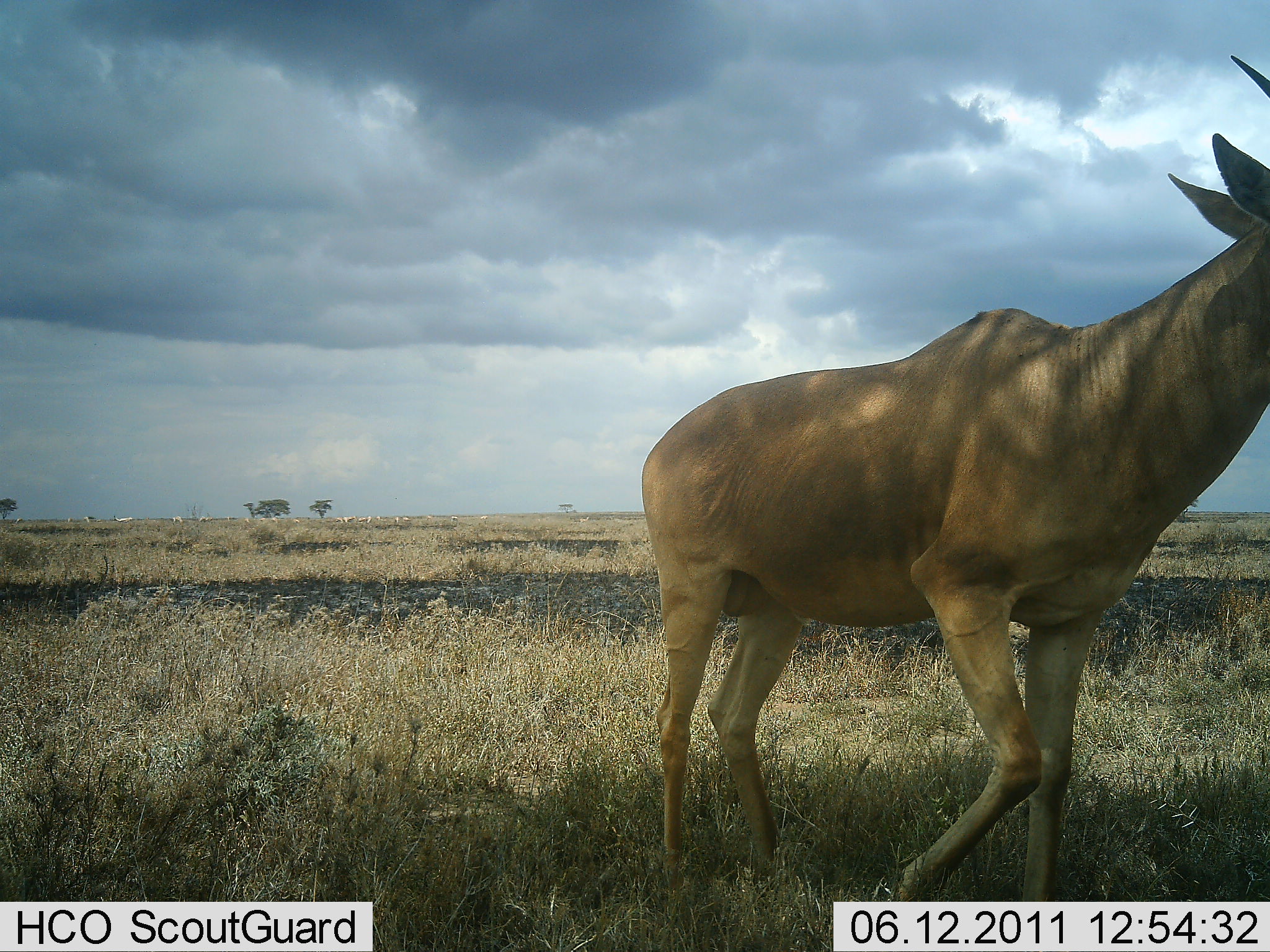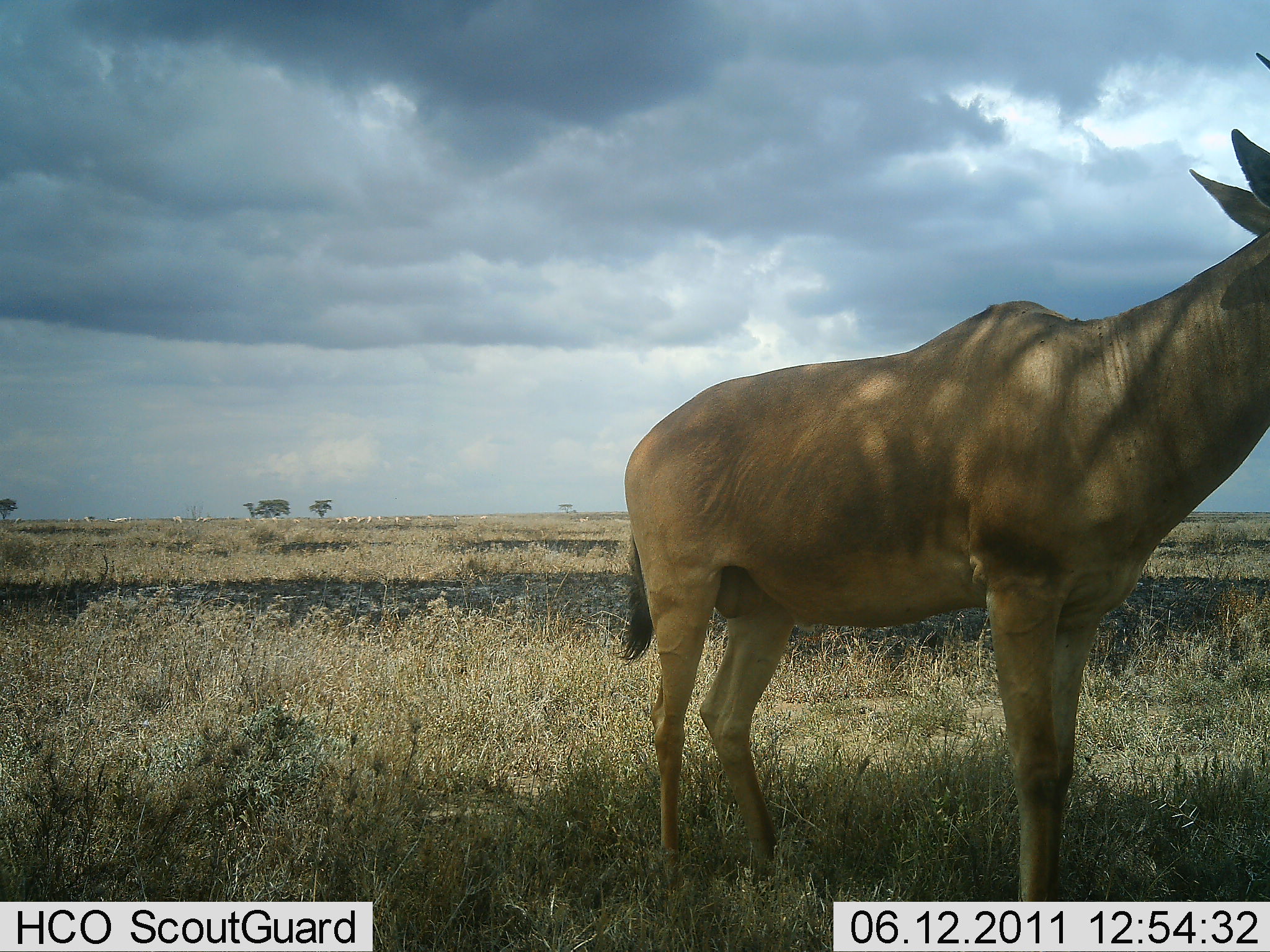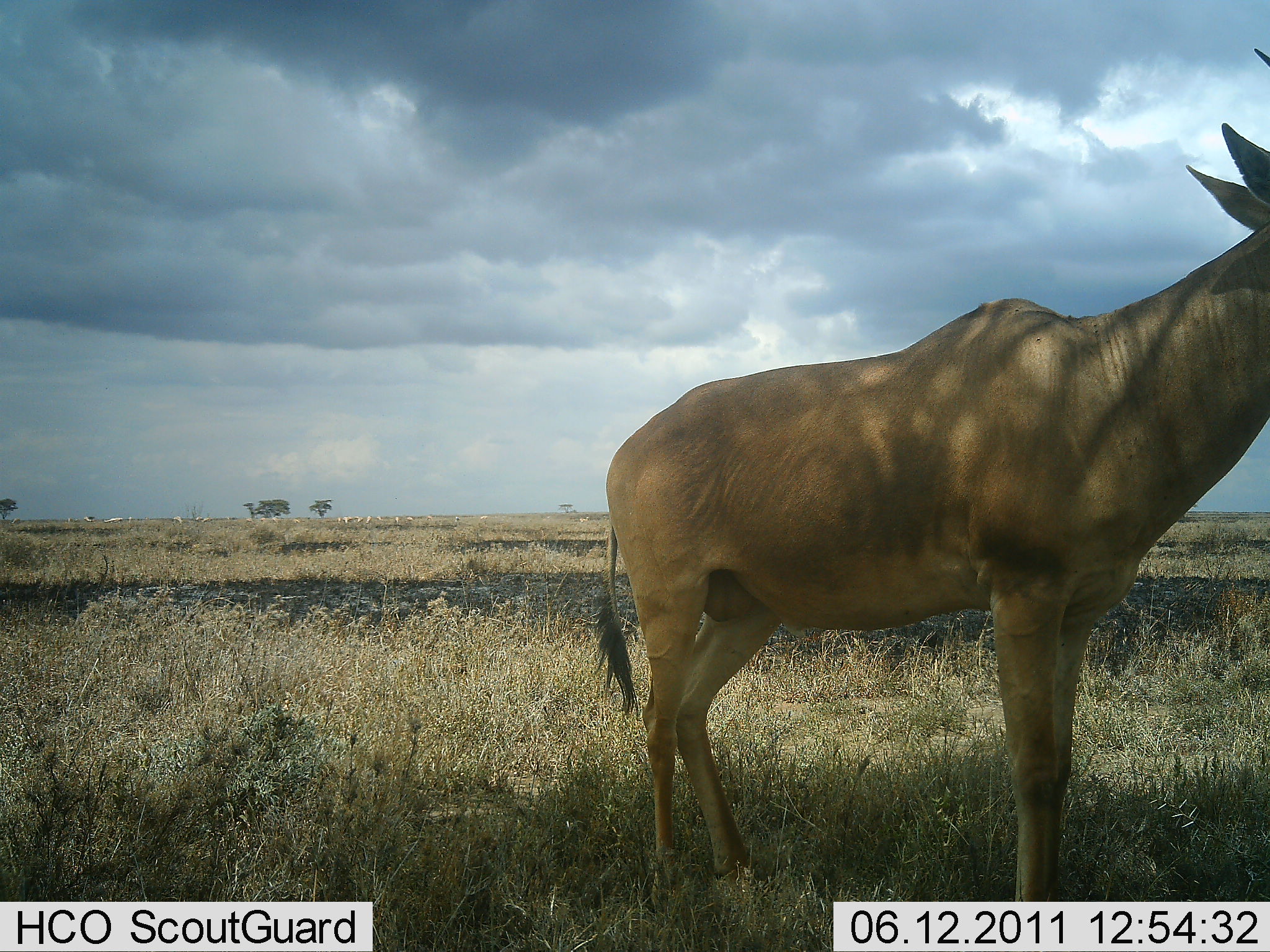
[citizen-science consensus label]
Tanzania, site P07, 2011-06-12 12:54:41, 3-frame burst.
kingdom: Animalia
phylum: Chordata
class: Mammalia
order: Artiodactyla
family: Bovidae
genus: Alcelaphus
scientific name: Alcelaphus buselaphus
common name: hartebeest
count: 1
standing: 83%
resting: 0%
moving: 17%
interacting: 0%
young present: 0%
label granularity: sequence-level